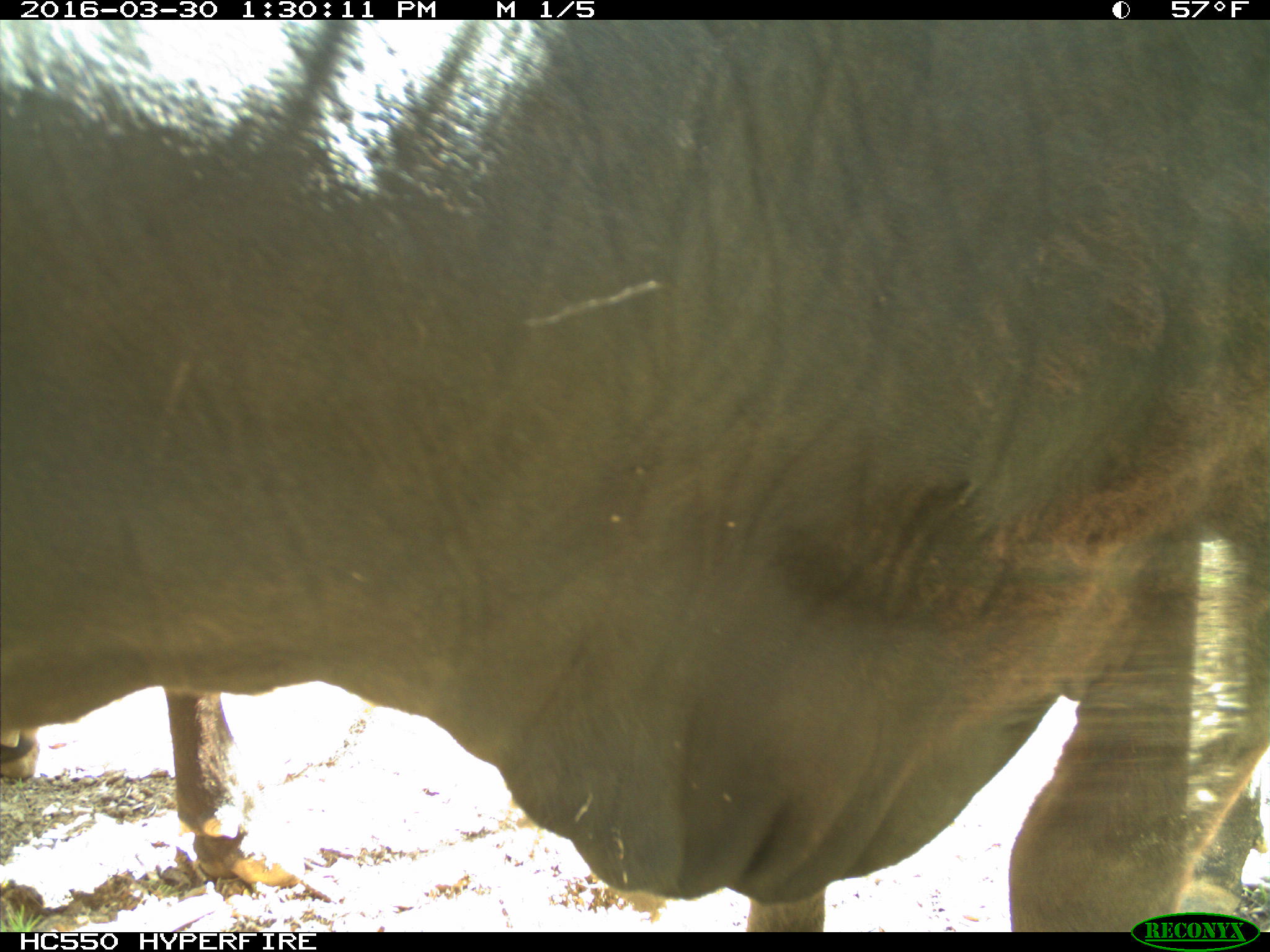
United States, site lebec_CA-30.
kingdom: Animalia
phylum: Chordata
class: Mammalia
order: Artiodactyla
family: Bovidae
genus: Bos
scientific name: Bos taurus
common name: domestic cow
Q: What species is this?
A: Bos taurus (domestic cow).